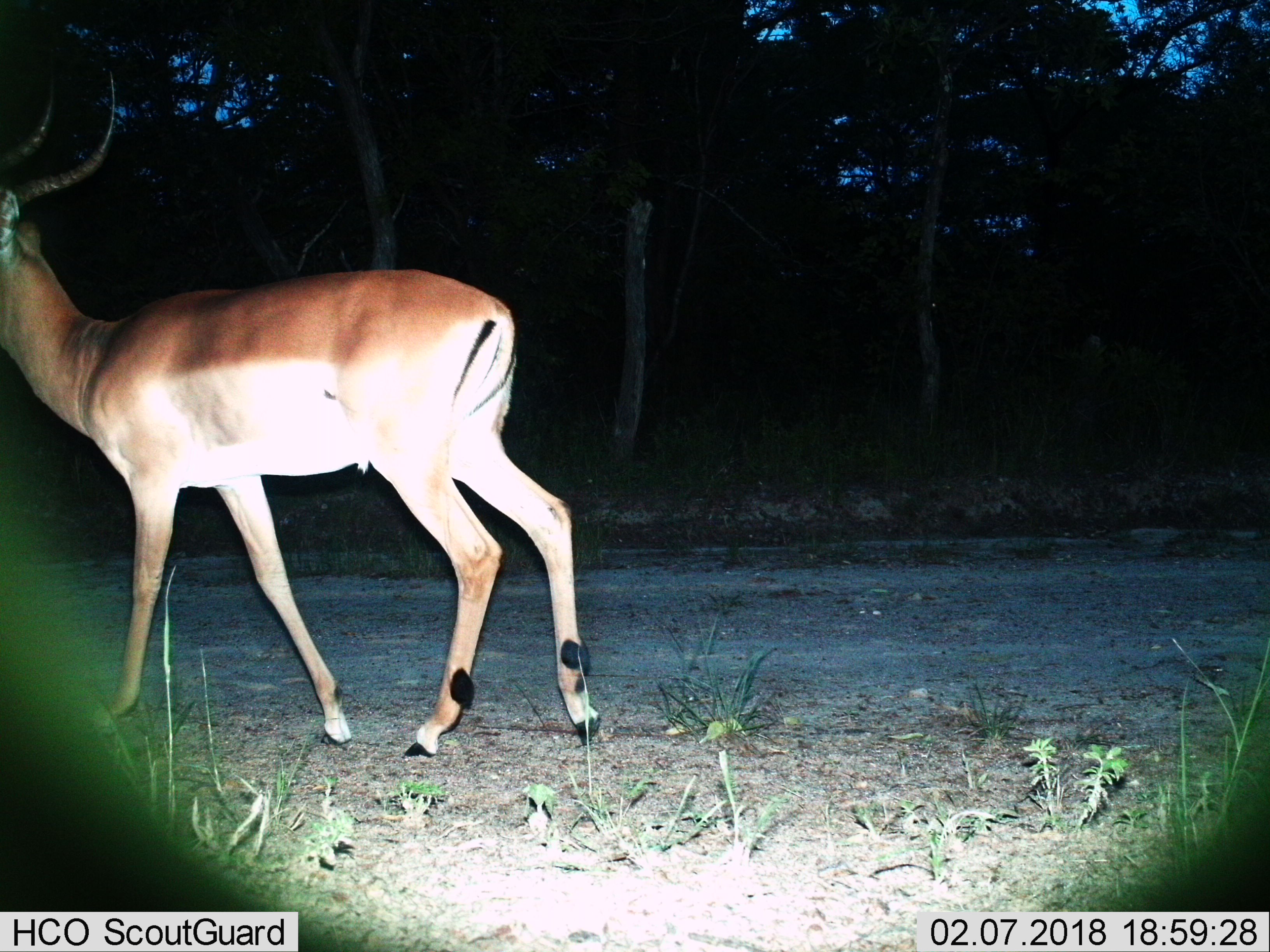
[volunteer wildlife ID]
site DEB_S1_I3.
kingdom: Animalia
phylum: Chordata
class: Mammalia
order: Artiodactyla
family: Bovidae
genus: Aepyceros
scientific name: Aepyceros melampus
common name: impala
Impala (Aepyceros melampus), count 1. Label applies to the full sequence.